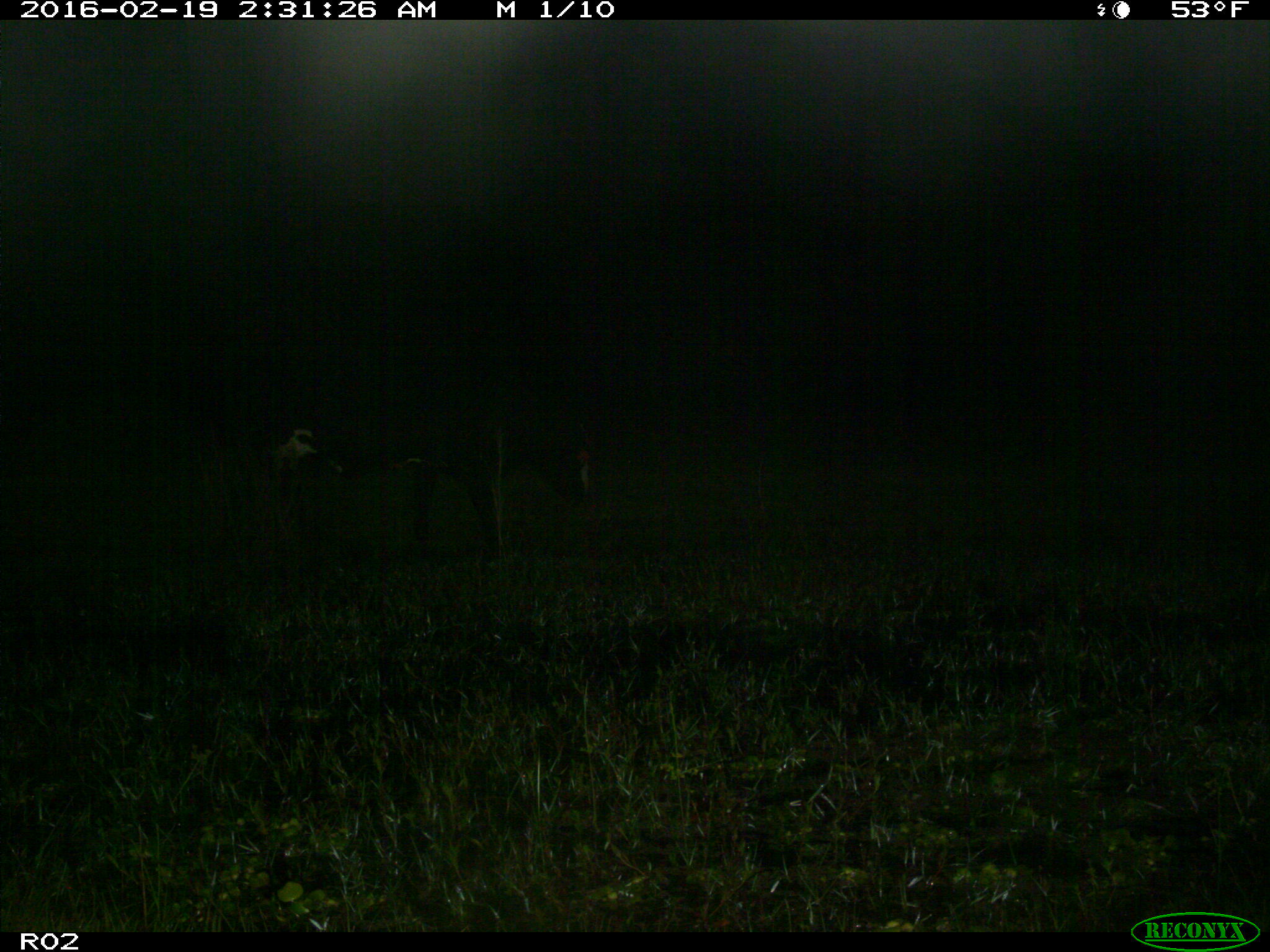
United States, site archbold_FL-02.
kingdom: Animalia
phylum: Chordata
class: Mammalia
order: Artiodactyla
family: Bovidae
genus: Bos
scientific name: Bos taurus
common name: domestic cow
Bos taurus (domestic cow).